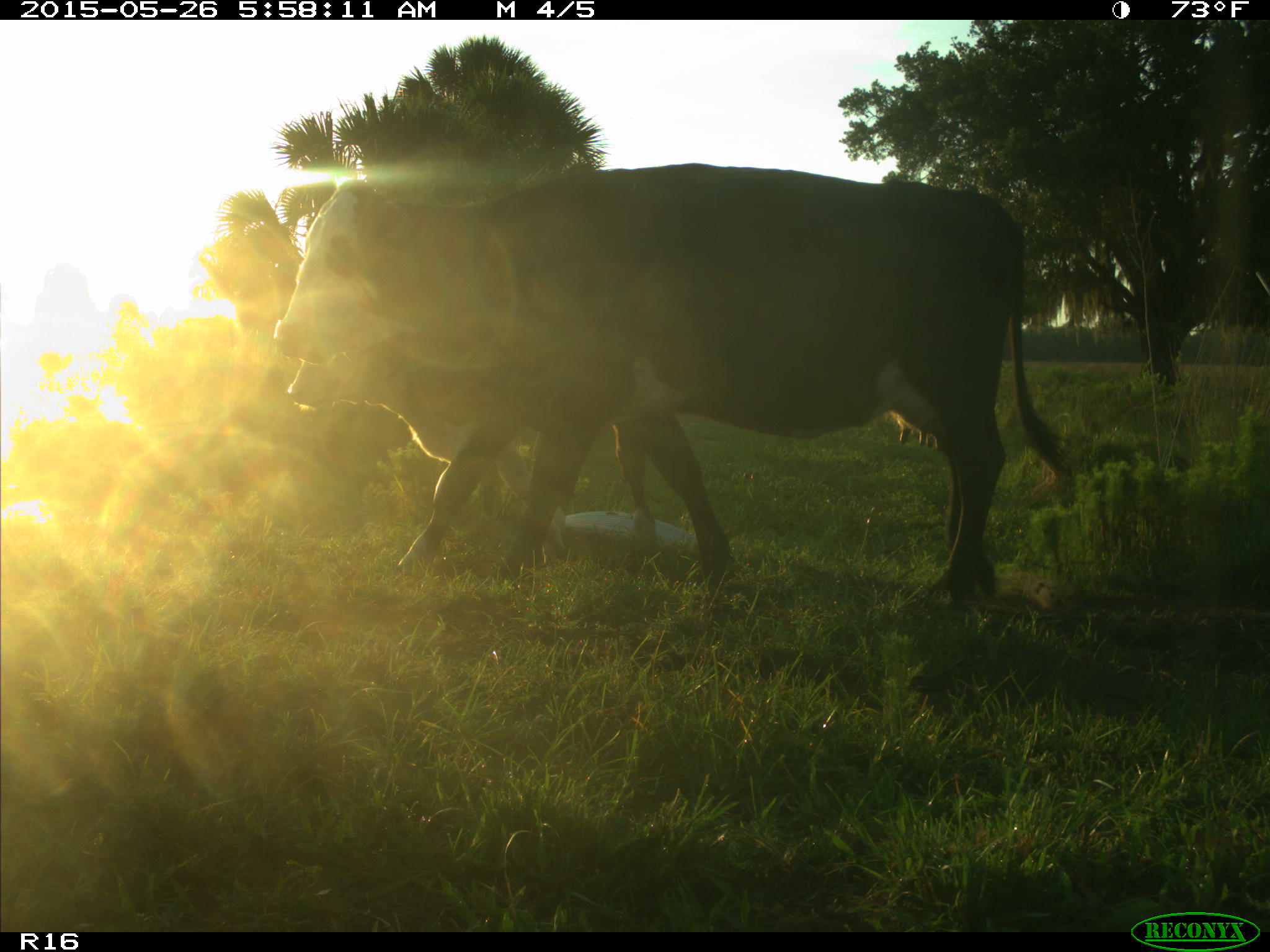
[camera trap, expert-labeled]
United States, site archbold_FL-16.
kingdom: Animalia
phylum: Chordata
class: Mammalia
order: Artiodactyla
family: Bovidae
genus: Bos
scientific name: Bos taurus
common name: domestic cow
Bos taurus (domestic cow).